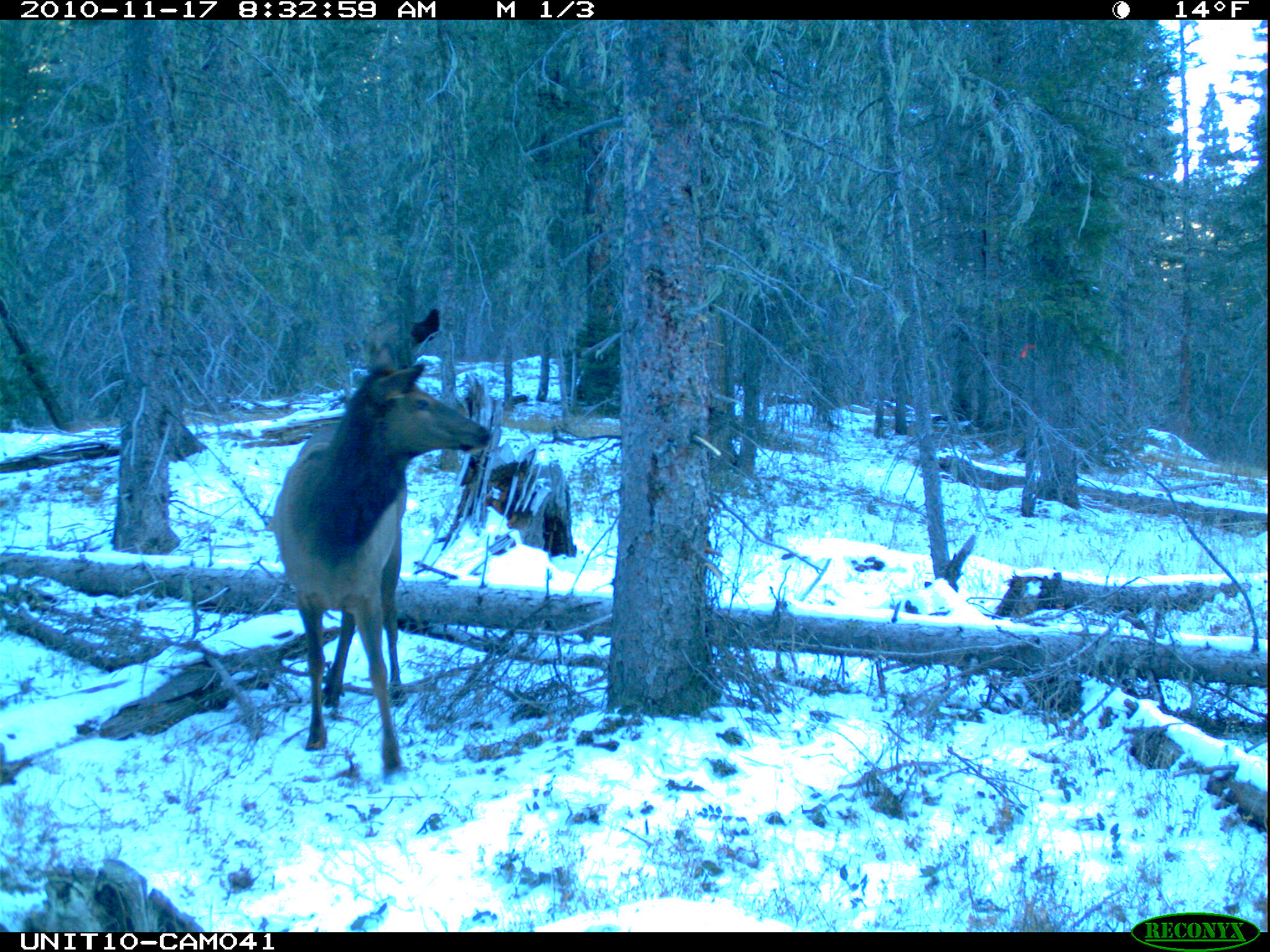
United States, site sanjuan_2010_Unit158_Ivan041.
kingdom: Animalia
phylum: Chordata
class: Mammalia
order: Artiodactyla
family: Cervidae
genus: Cervus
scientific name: Cervus elaphus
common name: red deer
Cervus elaphus (red deer).